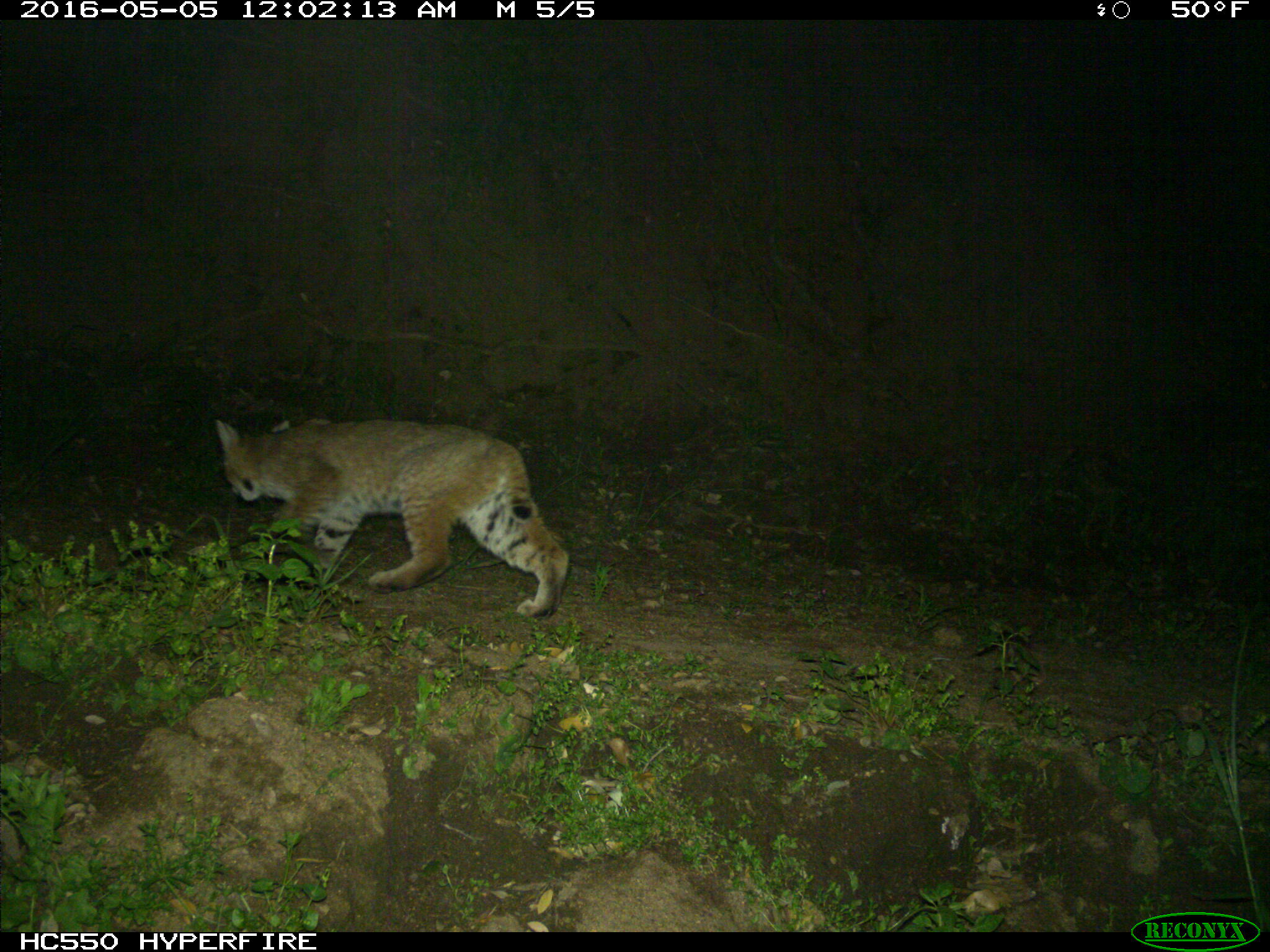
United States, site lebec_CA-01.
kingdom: Animalia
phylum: Chordata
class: Mammalia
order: Carnivora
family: Felidae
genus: Lynx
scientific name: Lynx rufus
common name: bobcat